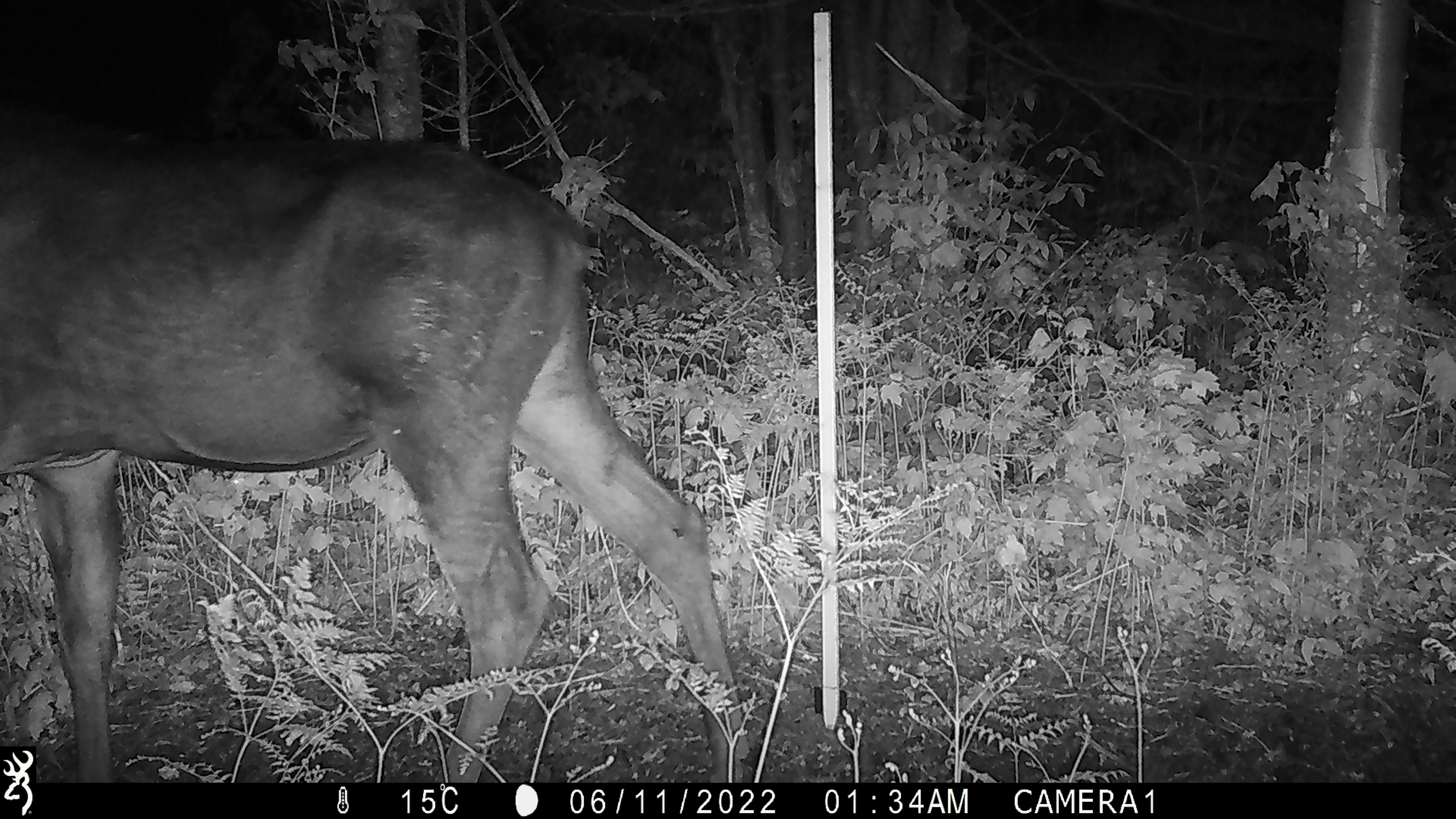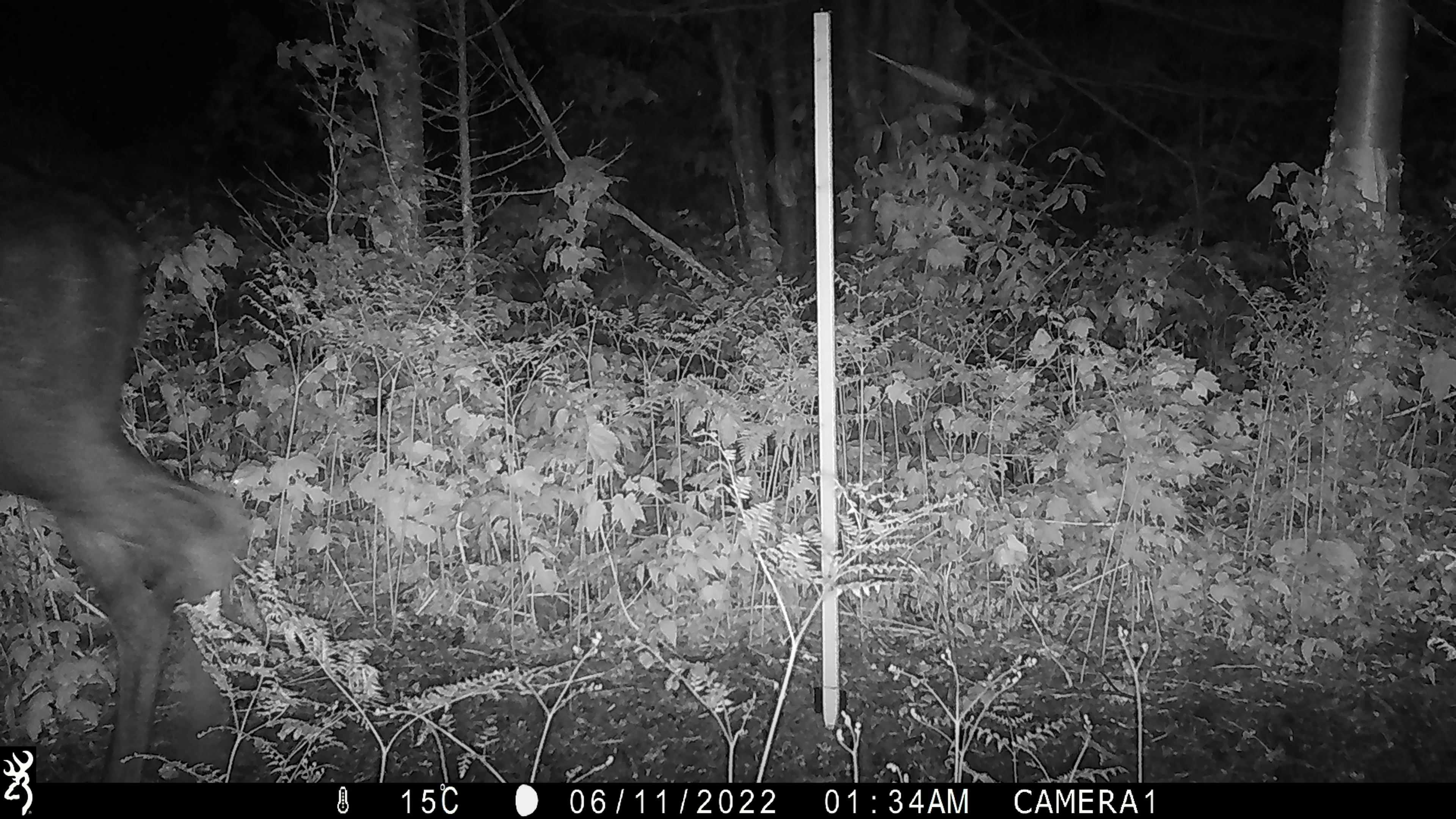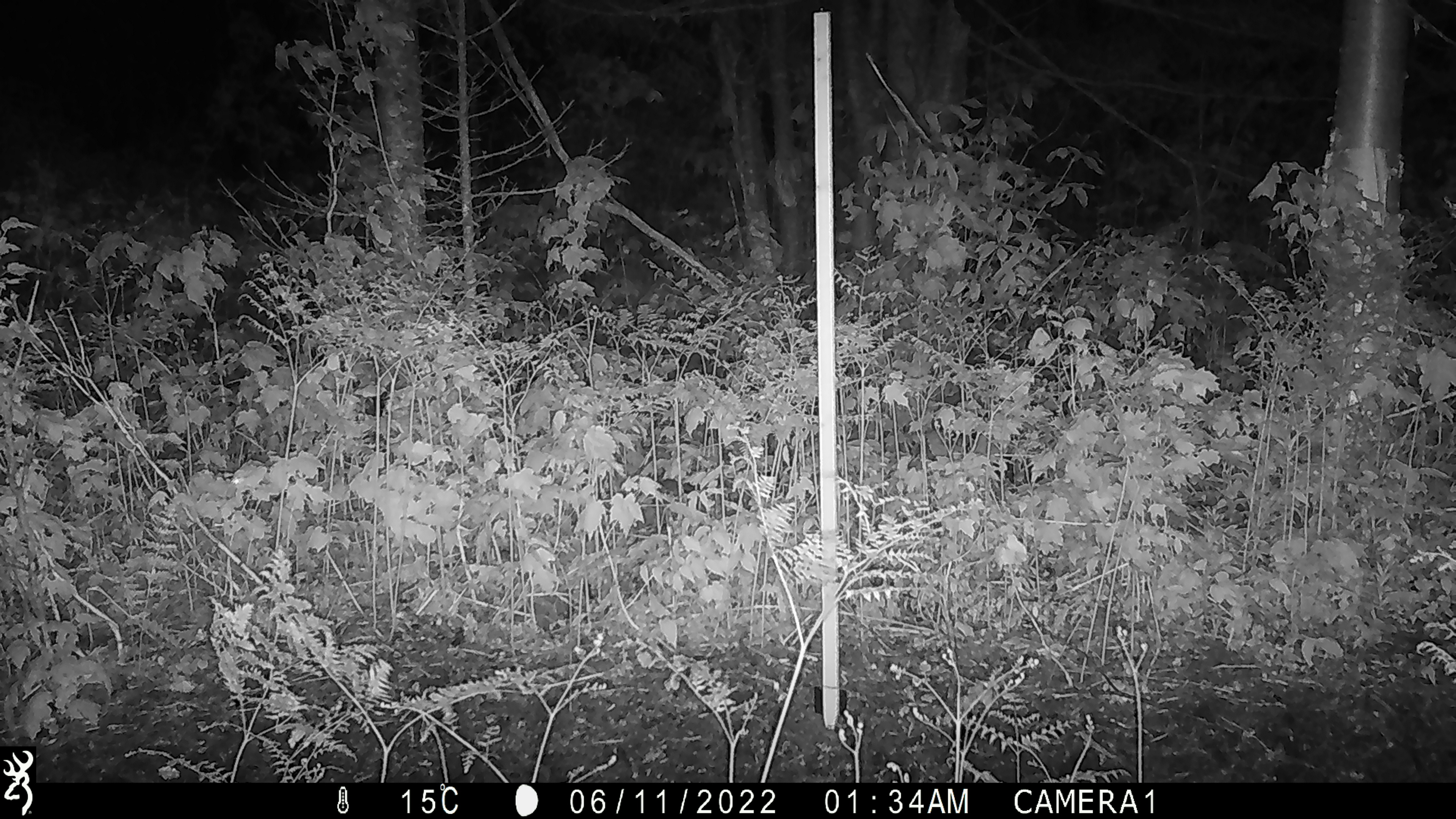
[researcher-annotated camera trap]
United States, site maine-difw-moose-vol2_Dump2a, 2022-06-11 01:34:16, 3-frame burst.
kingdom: Animalia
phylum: Chordata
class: Mammalia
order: Artiodactyla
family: Cervidae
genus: Alces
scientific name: Alces alces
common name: moose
Moose (Alces alces).